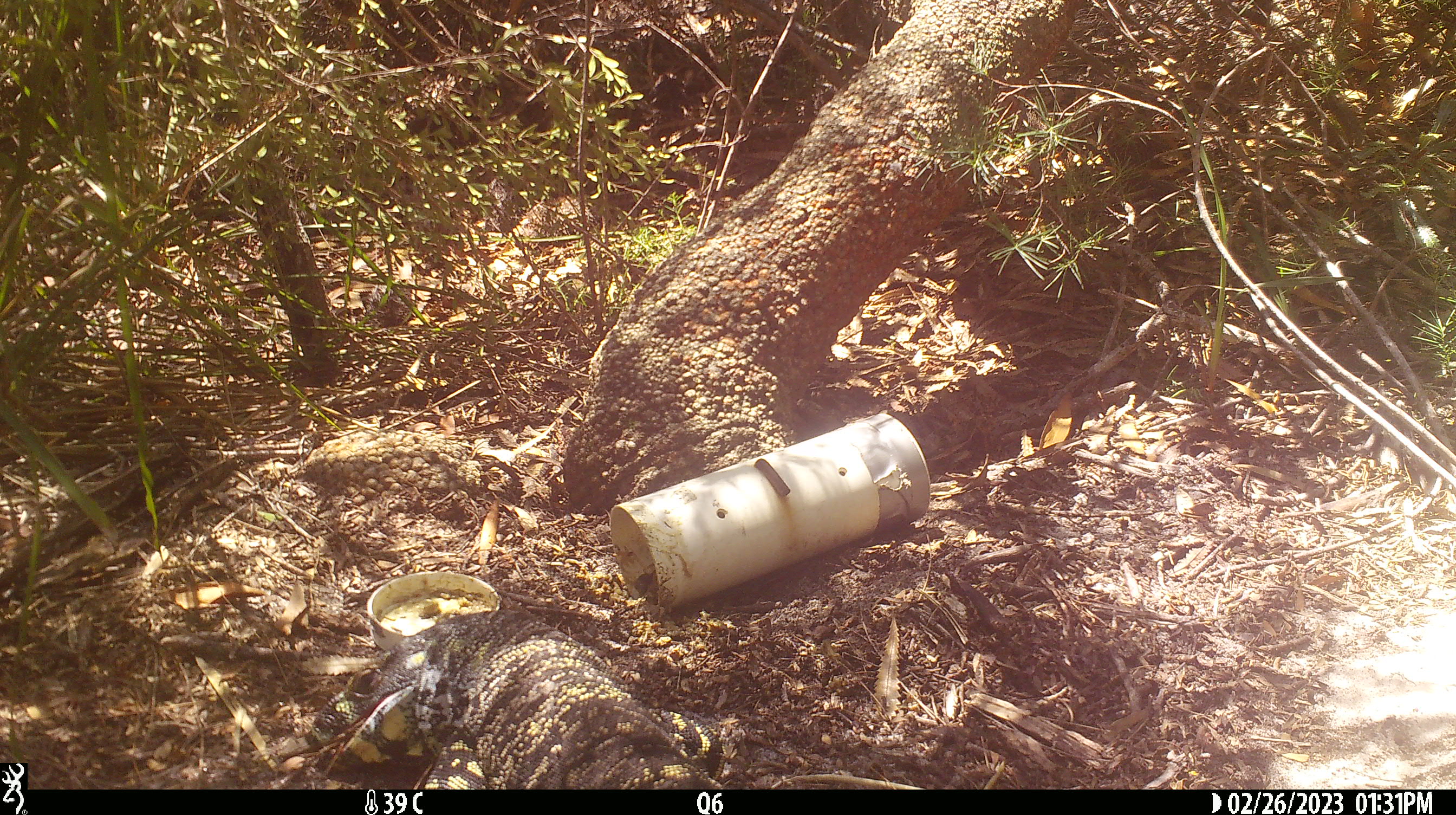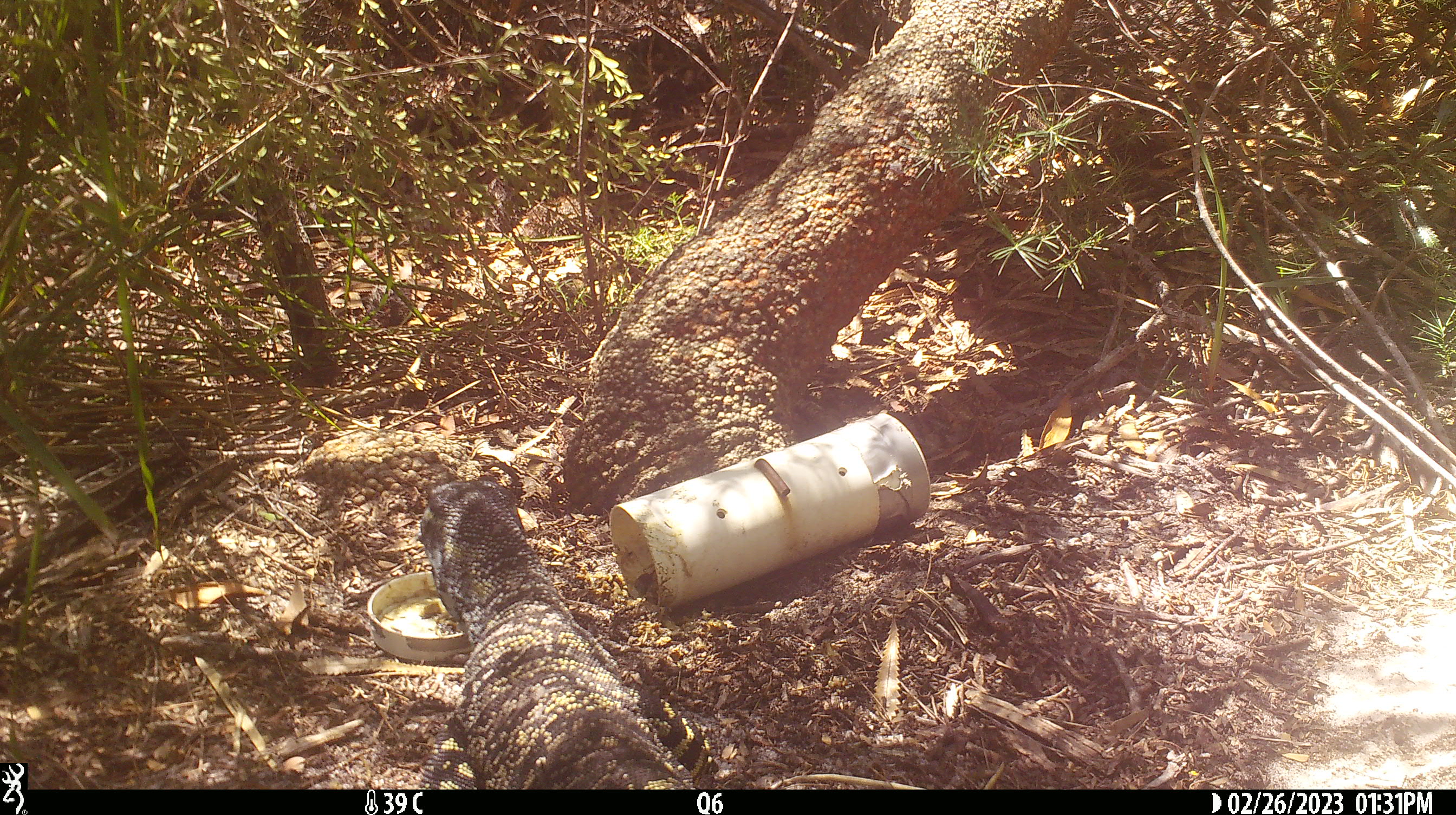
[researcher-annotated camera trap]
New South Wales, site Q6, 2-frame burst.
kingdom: Animalia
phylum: Chordata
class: Reptilia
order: Squamata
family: Varanidae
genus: Varanus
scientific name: Varanus varius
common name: lace monitor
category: goanna